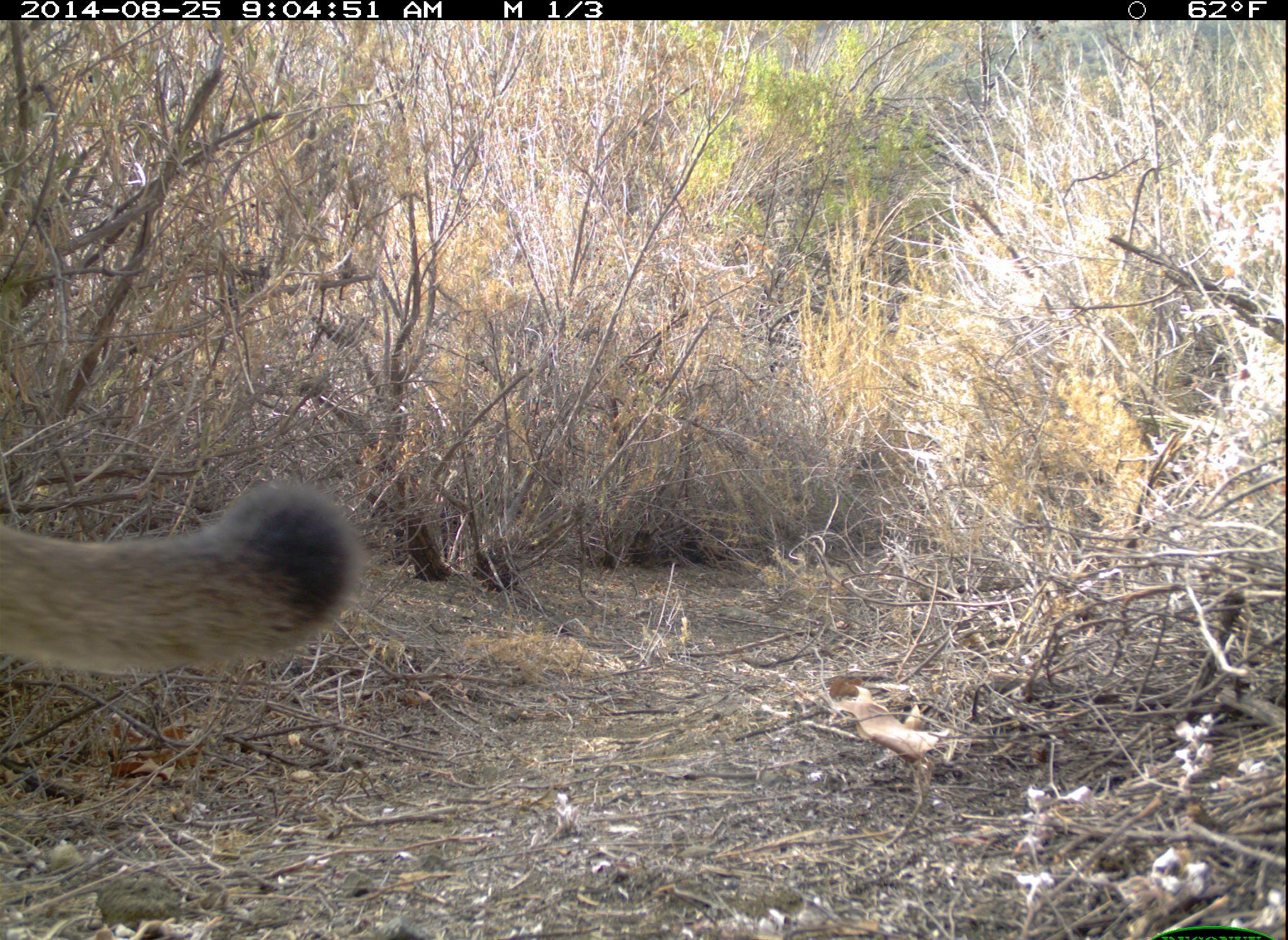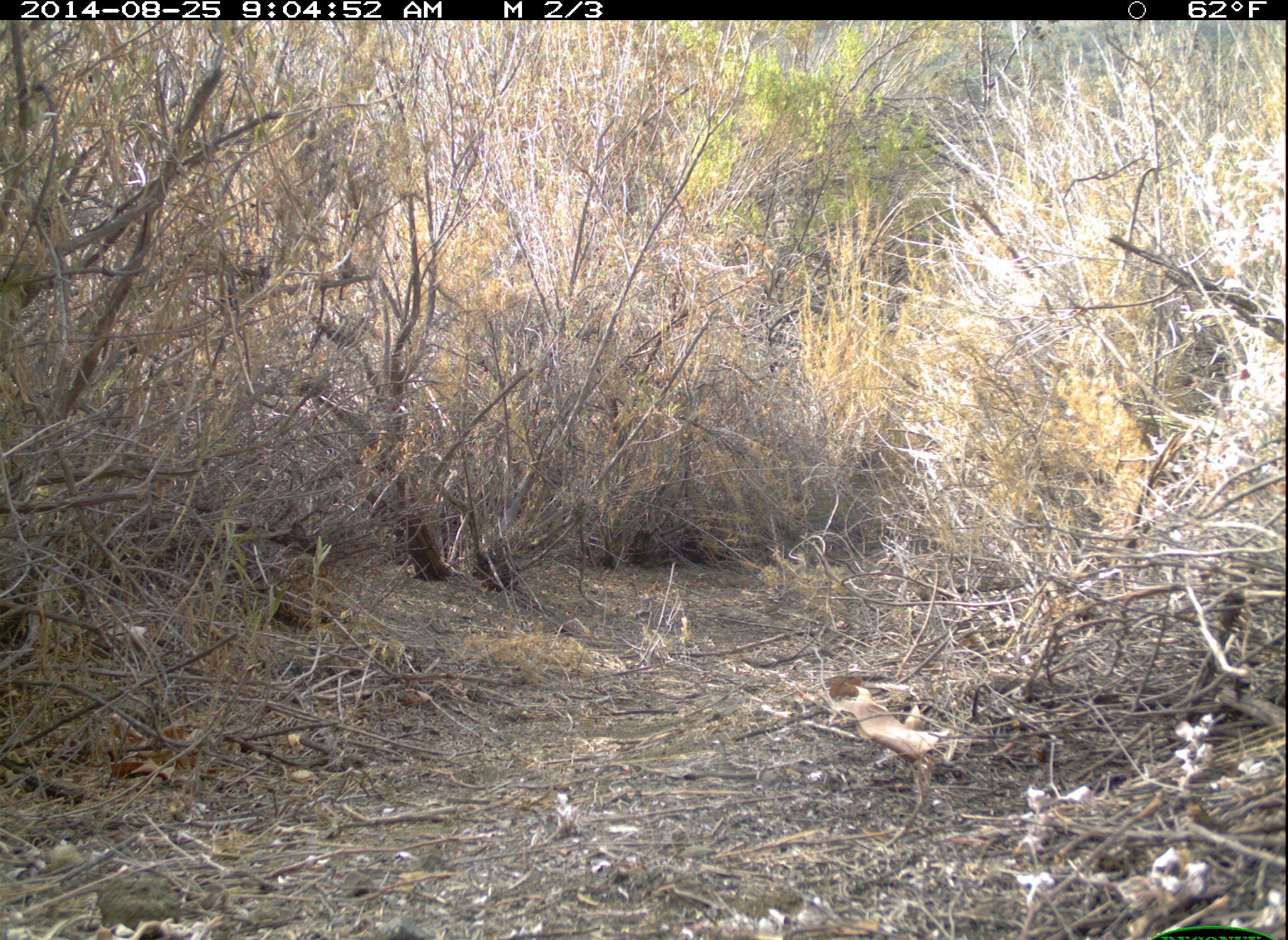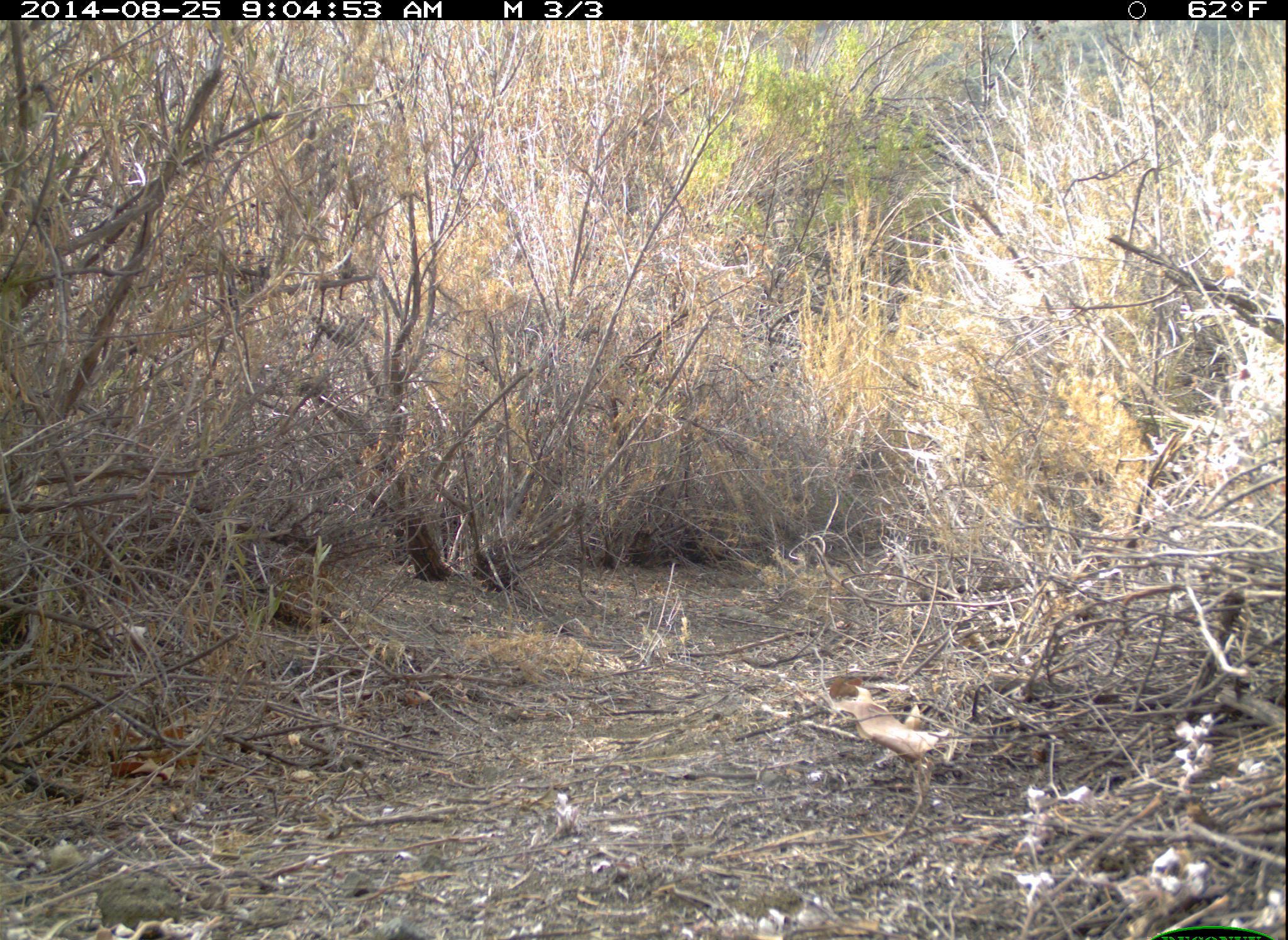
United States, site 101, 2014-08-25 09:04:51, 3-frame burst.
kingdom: Animalia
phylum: Chordata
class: Mammalia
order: Carnivora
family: Felidae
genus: Puma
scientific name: Puma concolor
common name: mountain lion